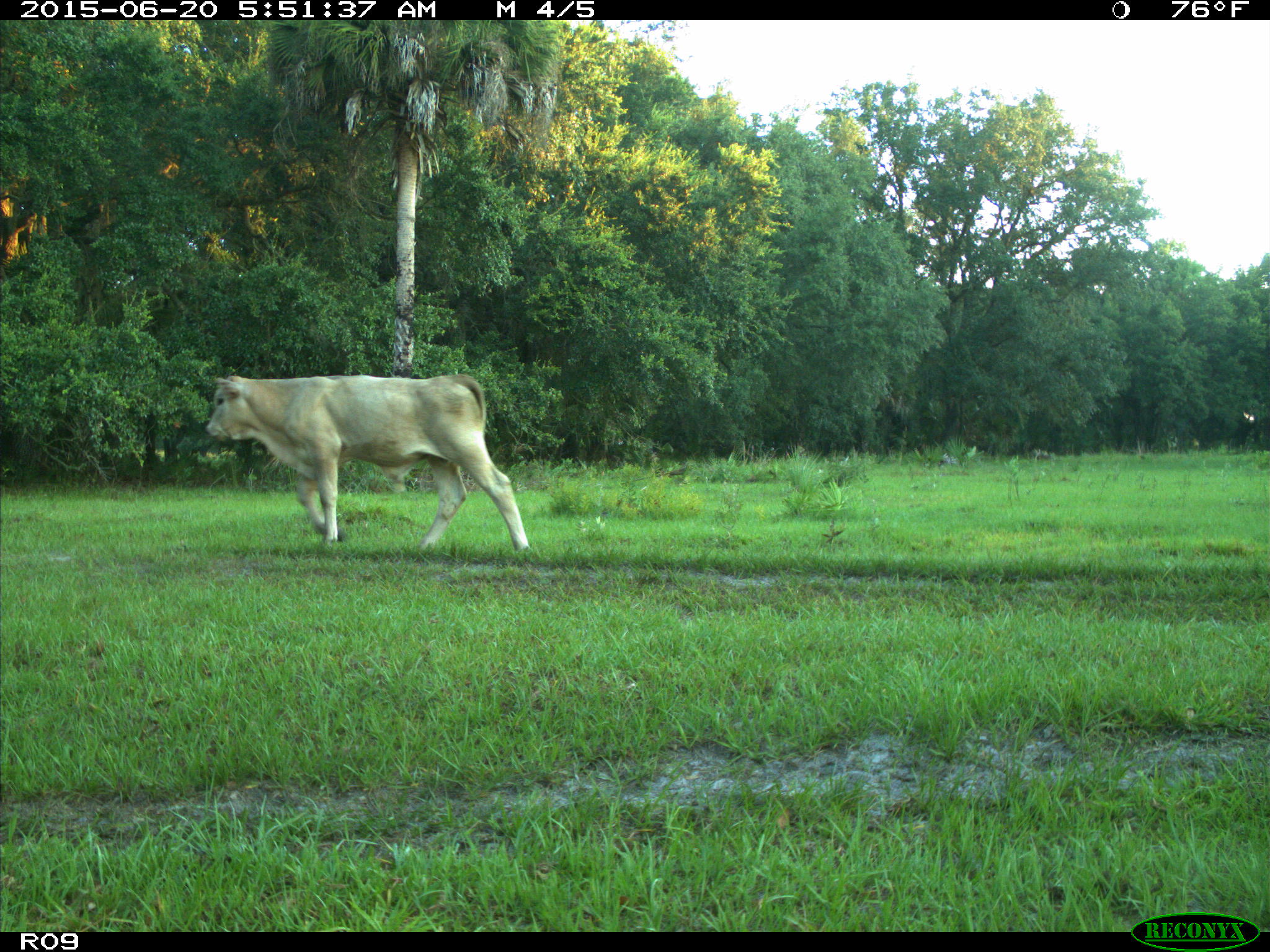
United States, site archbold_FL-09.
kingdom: Animalia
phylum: Chordata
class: Mammalia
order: Artiodactyla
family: Bovidae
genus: Bos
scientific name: Bos taurus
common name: domestic cow